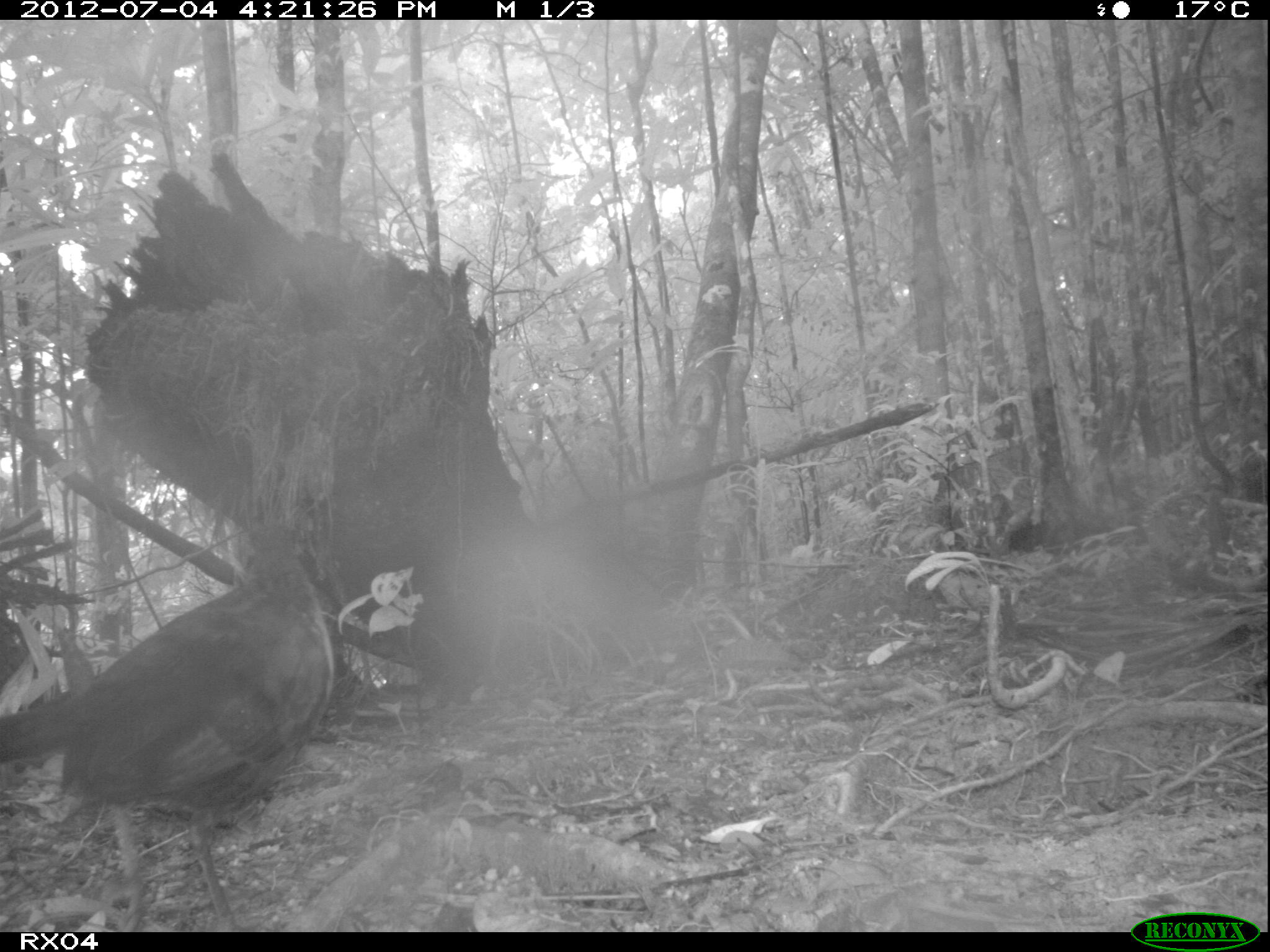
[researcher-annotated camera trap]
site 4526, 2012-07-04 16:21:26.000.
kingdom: Animalia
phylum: Chordata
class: Aves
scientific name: Aves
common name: bird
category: unknown bird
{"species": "unknown bird (bird) (Aves)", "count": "1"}